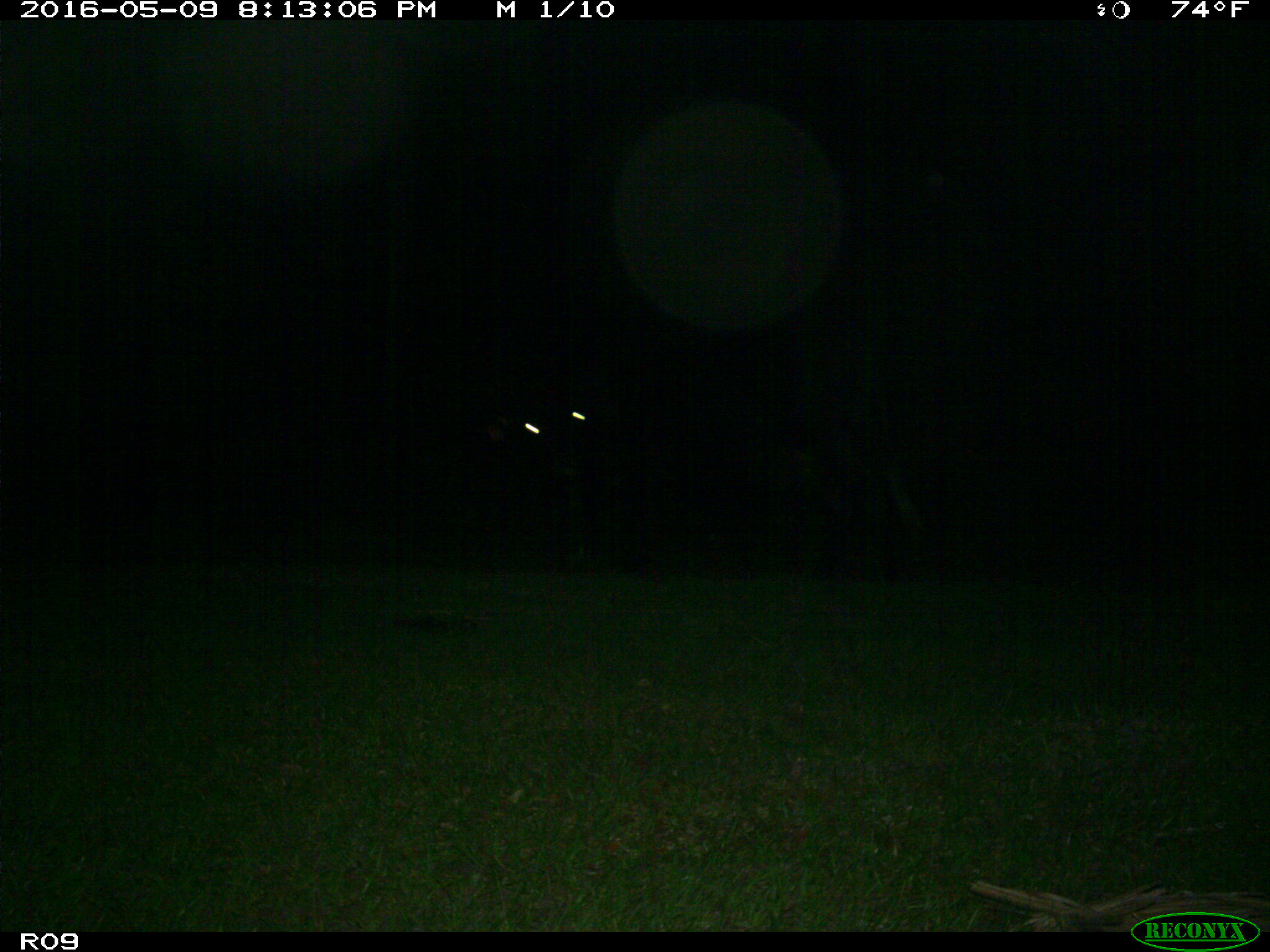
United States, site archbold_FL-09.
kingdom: Animalia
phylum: Chordata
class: Mammalia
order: Artiodactyla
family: Bovidae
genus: Bos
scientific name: Bos taurus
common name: domestic cow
Bos taurus (domestic cow).